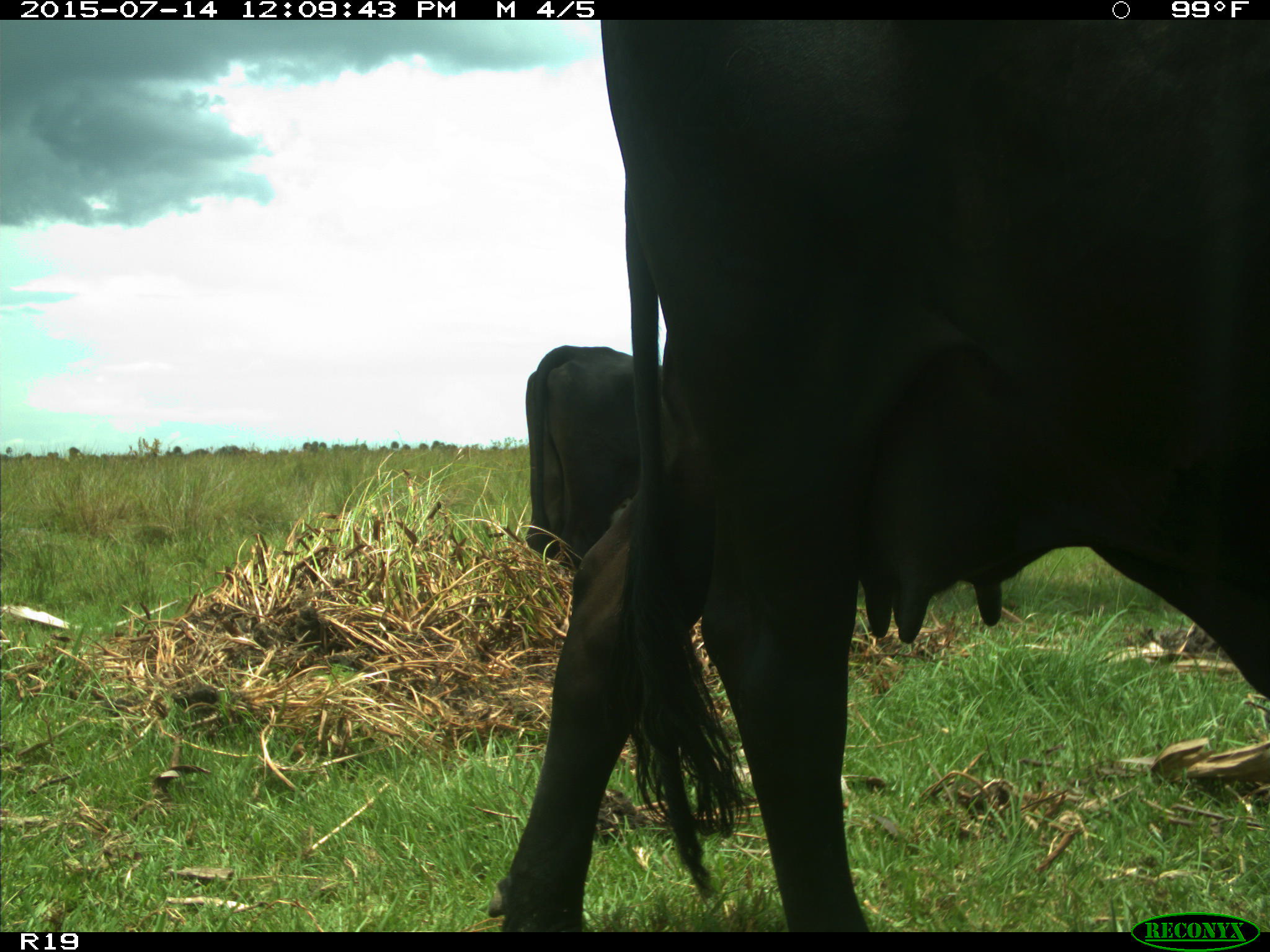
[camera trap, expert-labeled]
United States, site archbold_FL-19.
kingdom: Animalia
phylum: Chordata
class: Mammalia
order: Artiodactyla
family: Bovidae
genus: Bos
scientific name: Bos taurus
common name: domestic cow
Bos taurus (domestic cow).